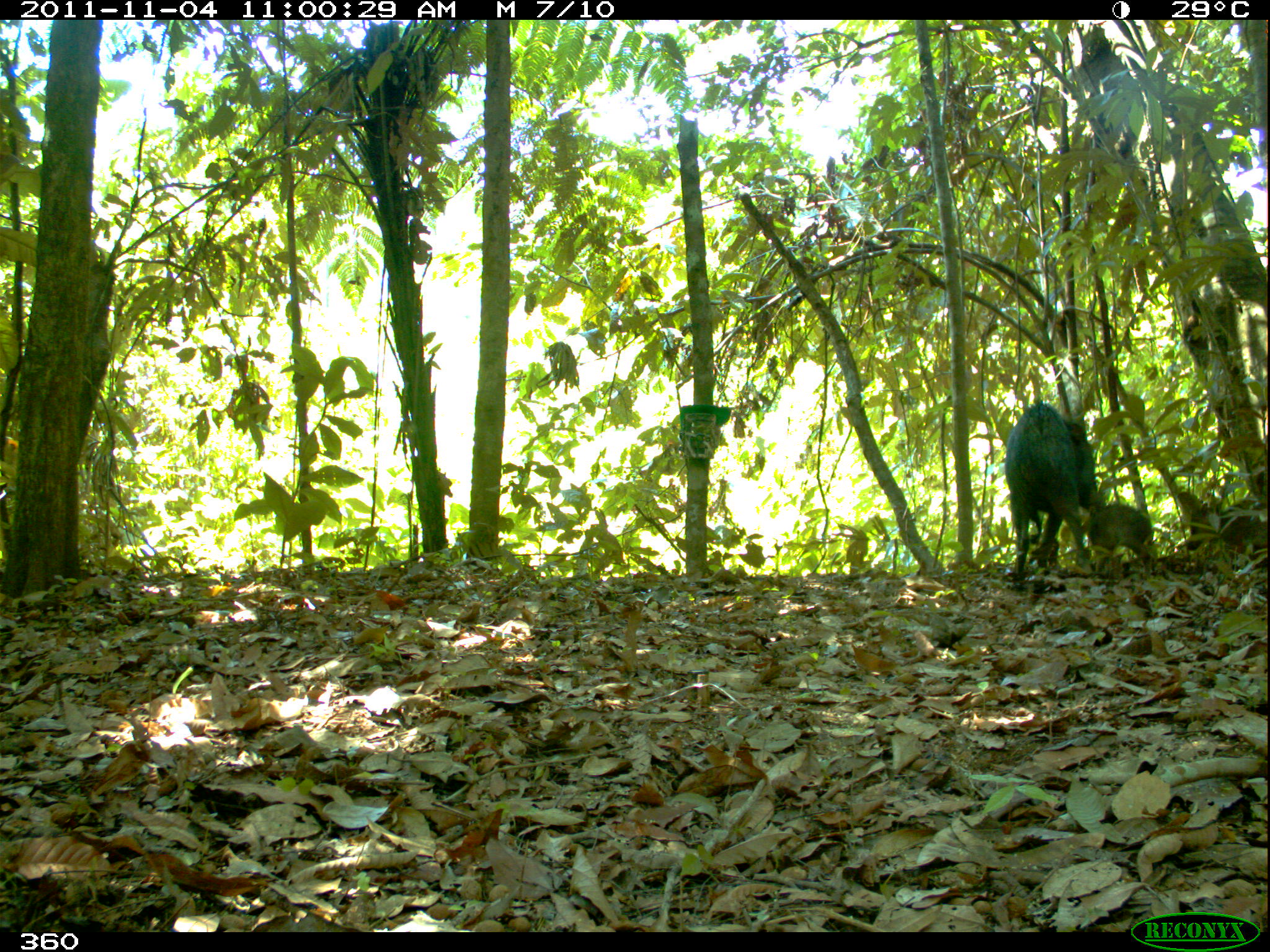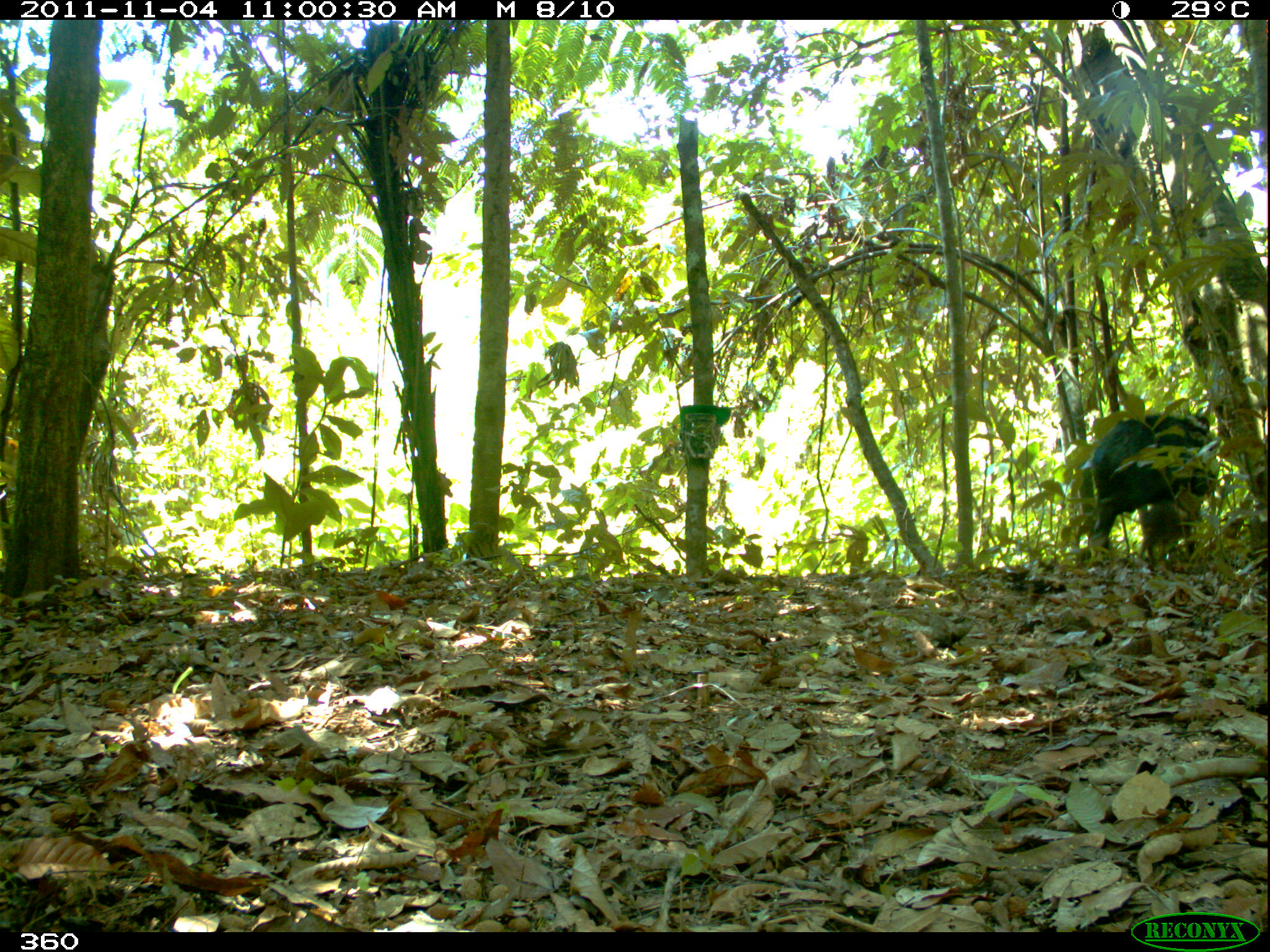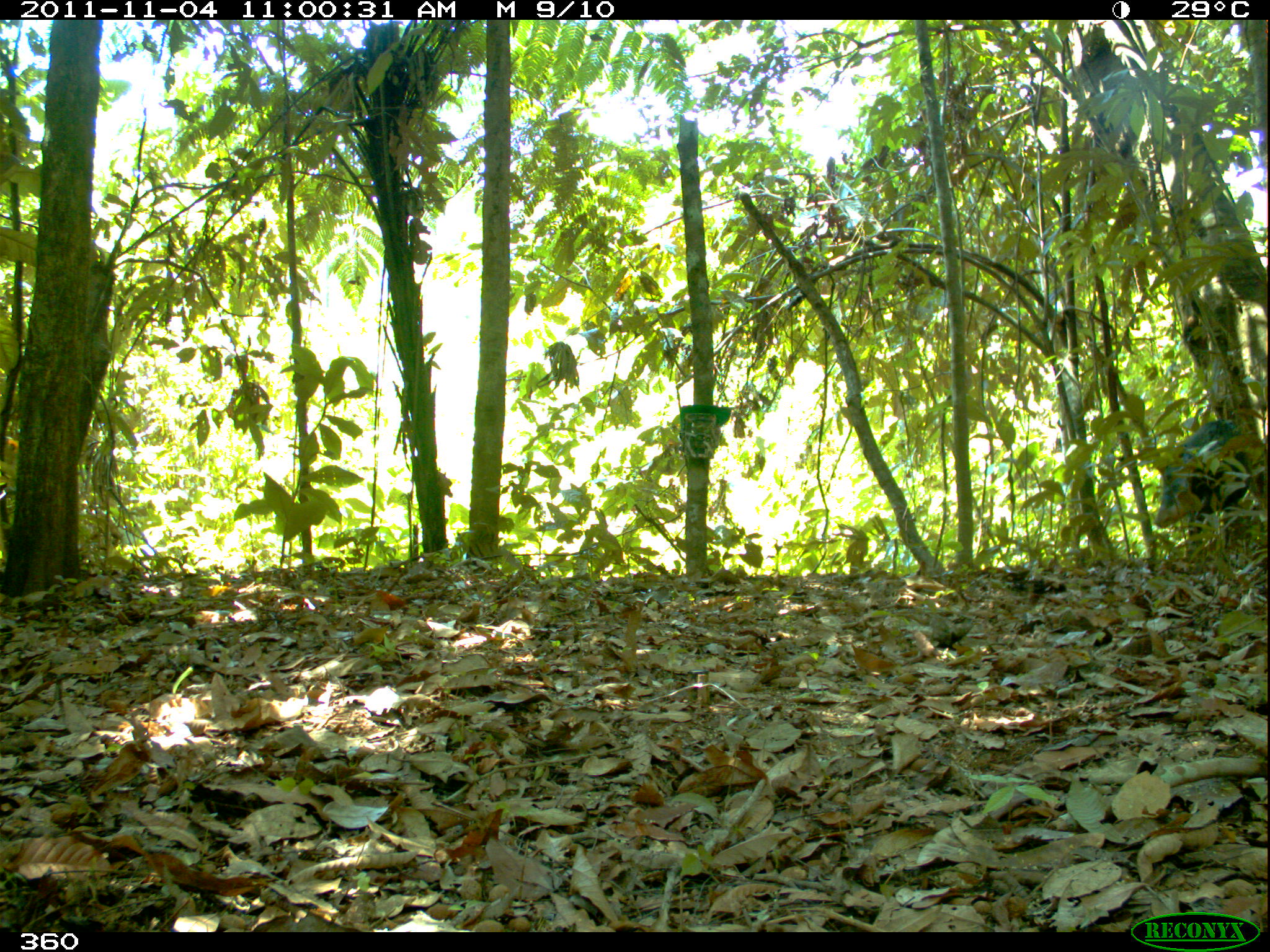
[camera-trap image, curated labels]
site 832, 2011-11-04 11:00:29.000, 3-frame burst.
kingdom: Animalia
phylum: Chordata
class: Mammalia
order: Artiodactyla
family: Tayassuidae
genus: Tayassu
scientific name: Tayassu pecari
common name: white-lipped peccary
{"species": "Tayassu pecari (white-lipped peccary)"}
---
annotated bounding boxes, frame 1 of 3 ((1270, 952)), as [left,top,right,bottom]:
tayassu pecari: [1002,398,1100,587]; [1085,493,1155,577]; [1185,498,1266,565]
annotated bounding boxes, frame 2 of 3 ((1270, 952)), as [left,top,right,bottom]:
tayassu pecari: [1088,409,1217,566]; [1137,499,1196,561]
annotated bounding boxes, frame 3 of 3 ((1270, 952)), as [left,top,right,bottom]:
tayassu pecari: [1151,417,1248,546]